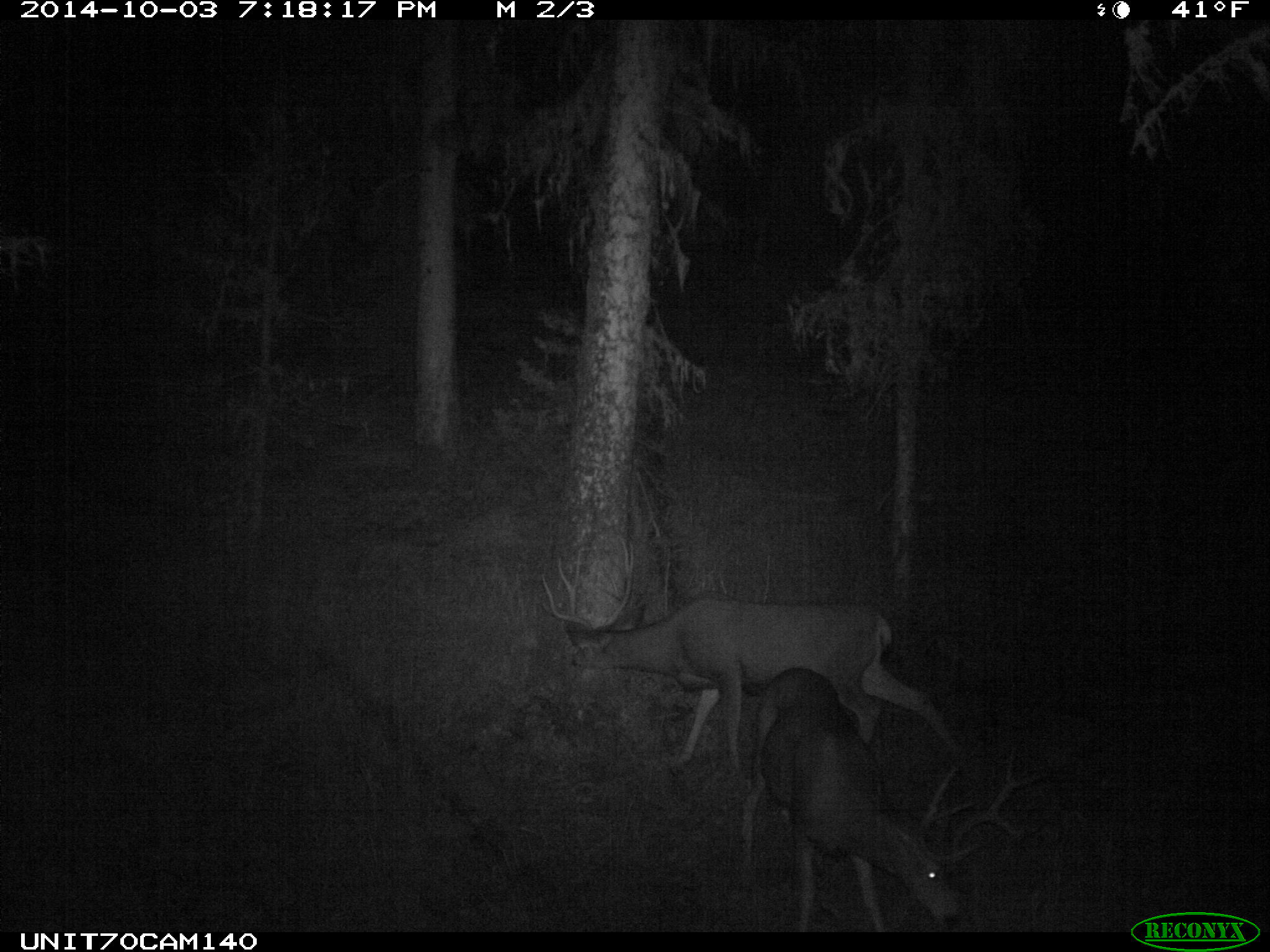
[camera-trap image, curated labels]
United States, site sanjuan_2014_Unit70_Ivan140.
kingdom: Animalia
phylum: Chordata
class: Mammalia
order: Artiodactyla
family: Cervidae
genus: Odocoileus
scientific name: Odocoileus hemionus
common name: mule deer